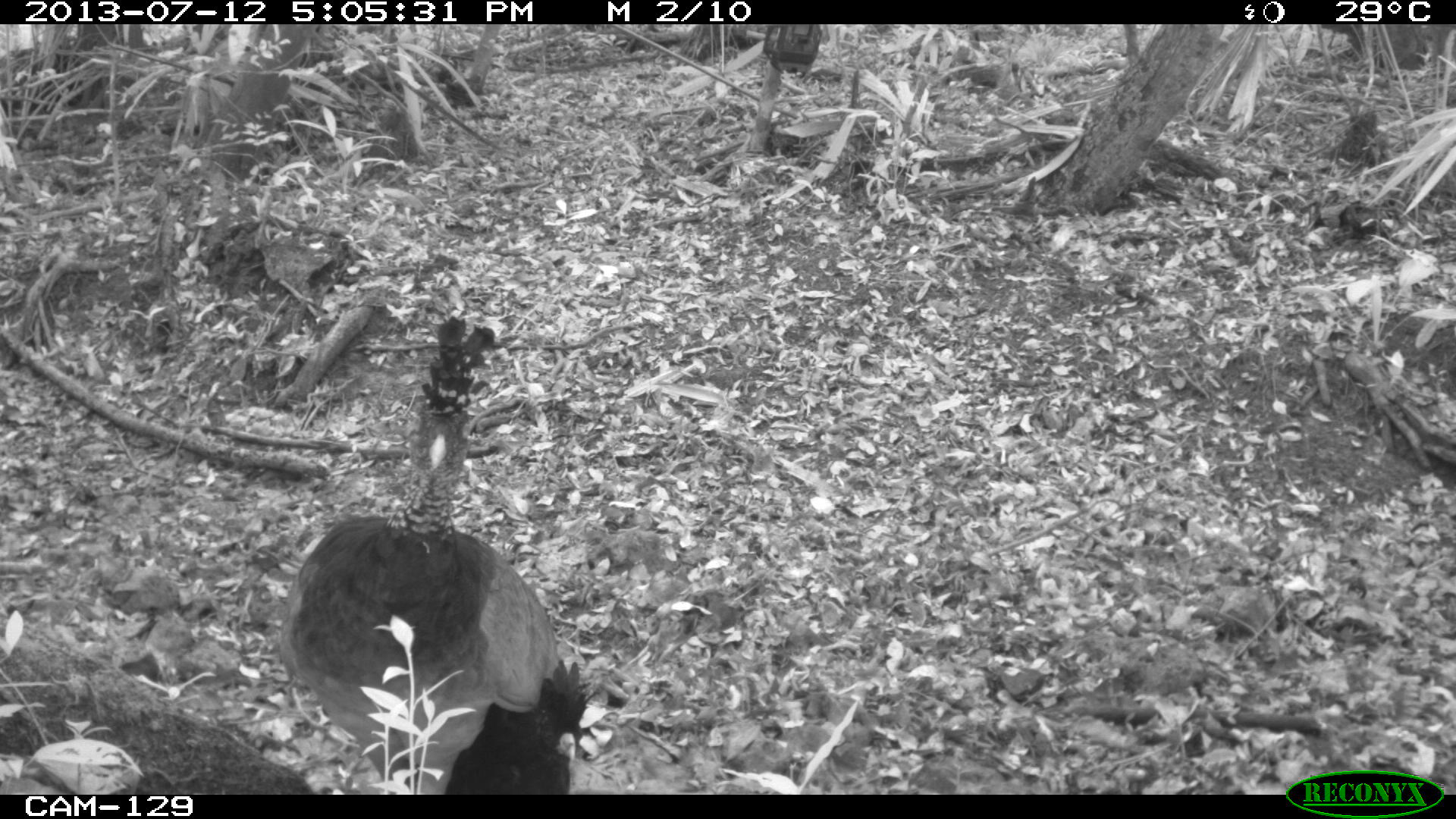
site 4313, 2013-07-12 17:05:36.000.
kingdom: Animalia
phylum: Chordata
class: Aves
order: Galliformes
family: Cracidae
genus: Crax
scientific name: Crax rubra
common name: great curassow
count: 1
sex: female